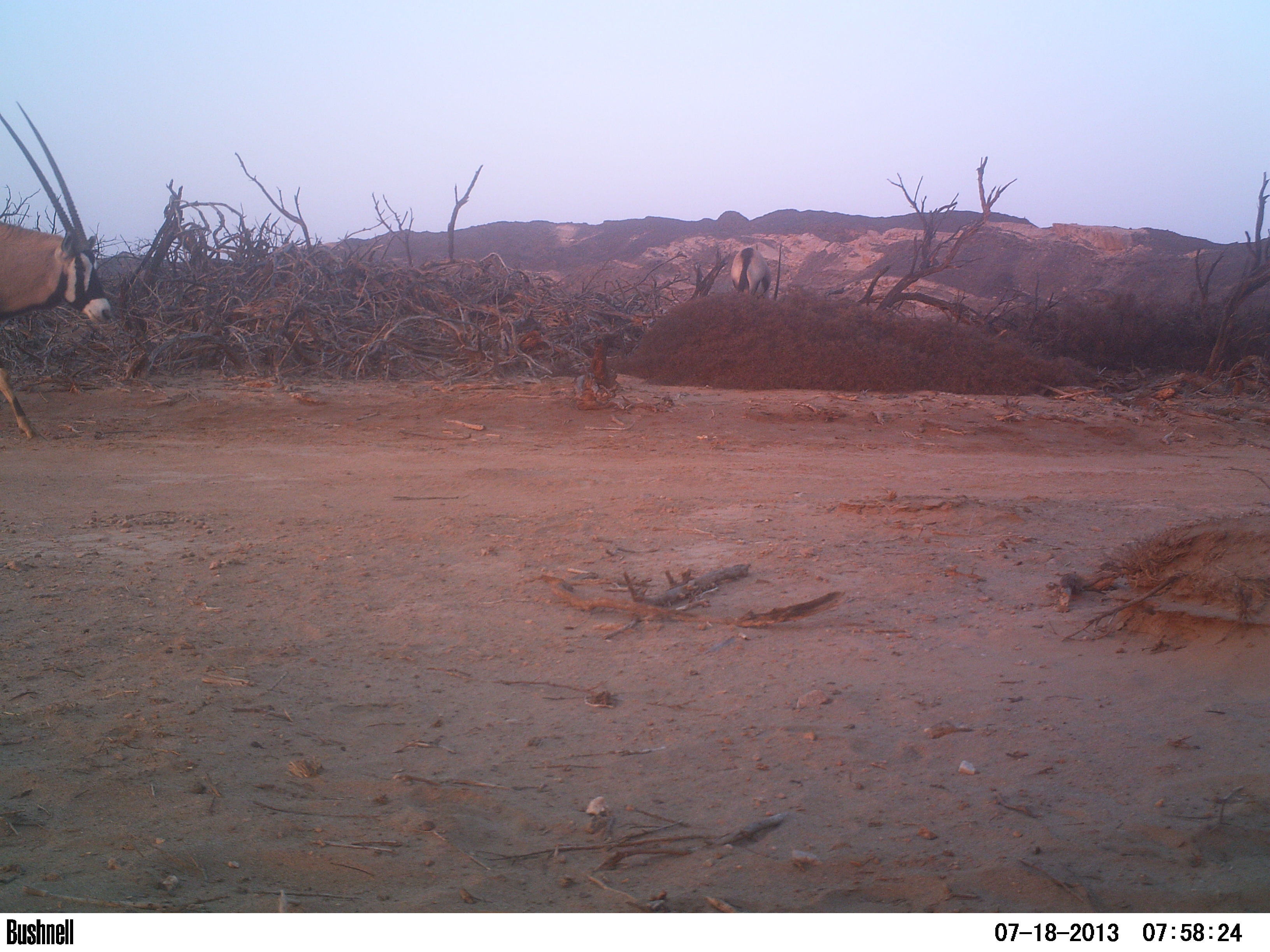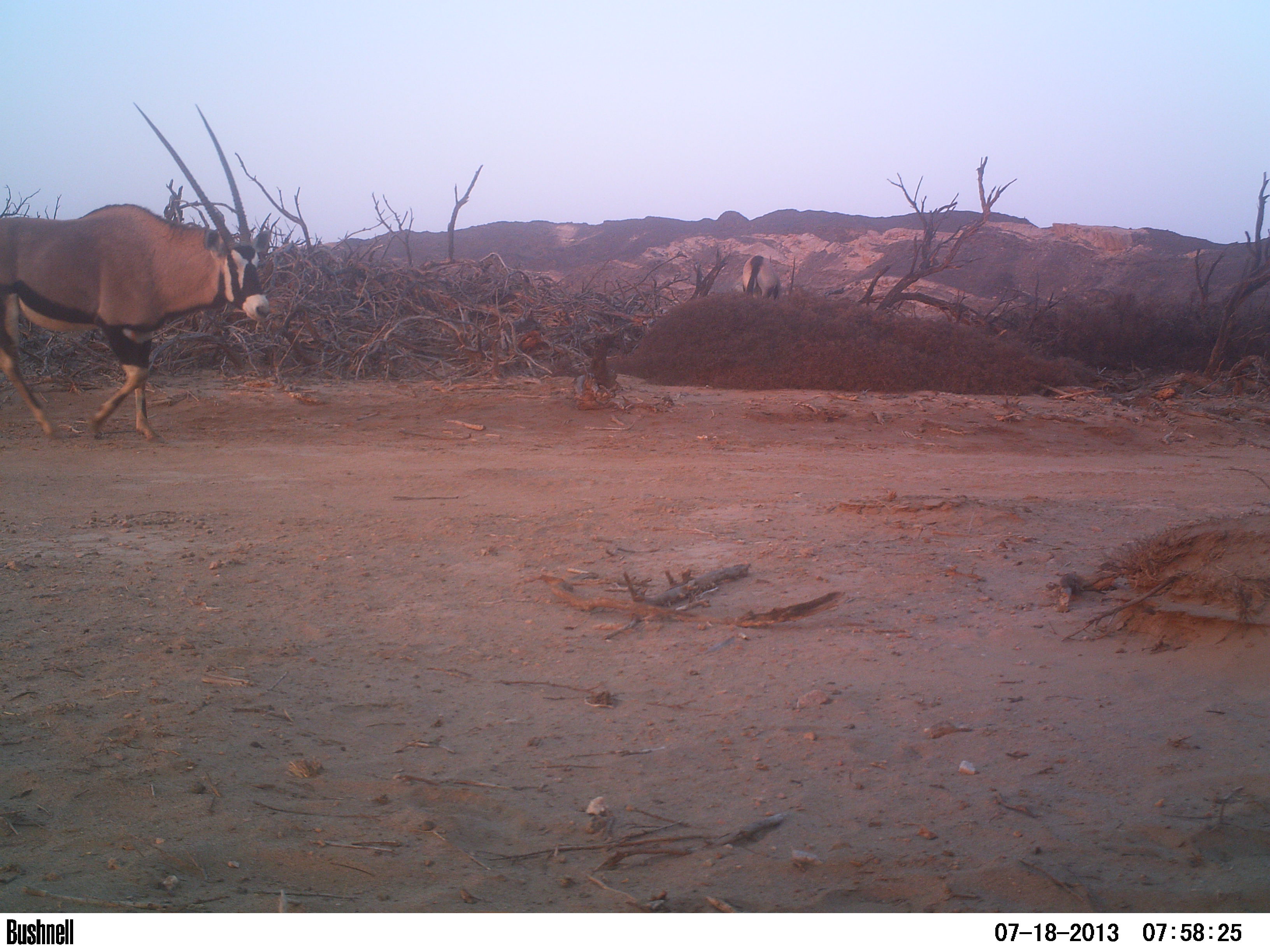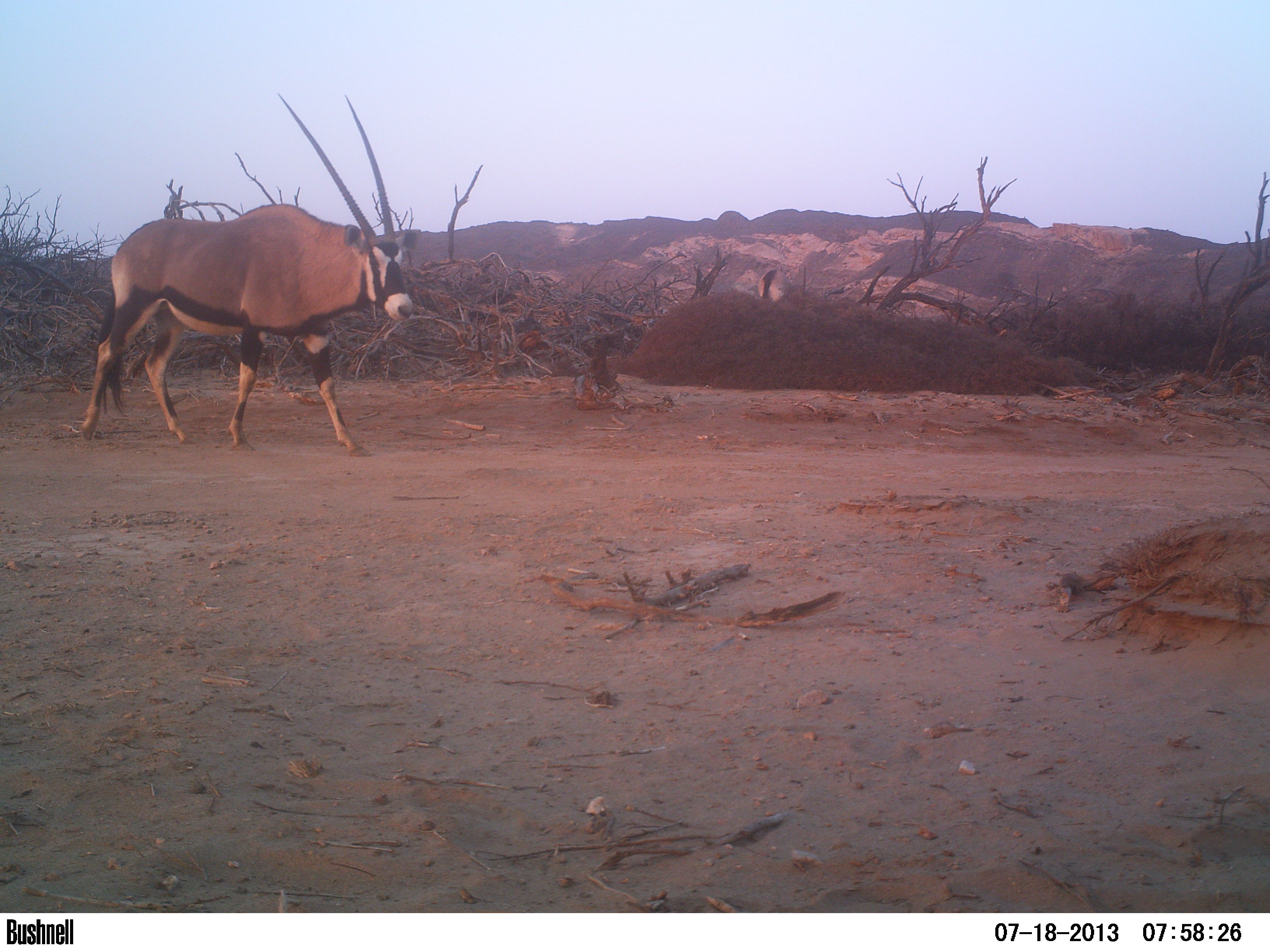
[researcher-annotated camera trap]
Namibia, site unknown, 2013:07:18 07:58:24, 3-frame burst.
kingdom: Animalia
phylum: Chordata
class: Mammalia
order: Artiodactyla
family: Bovidae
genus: Oryx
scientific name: Oryx gazella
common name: gemsbok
Oryx gazella (gemsbok).